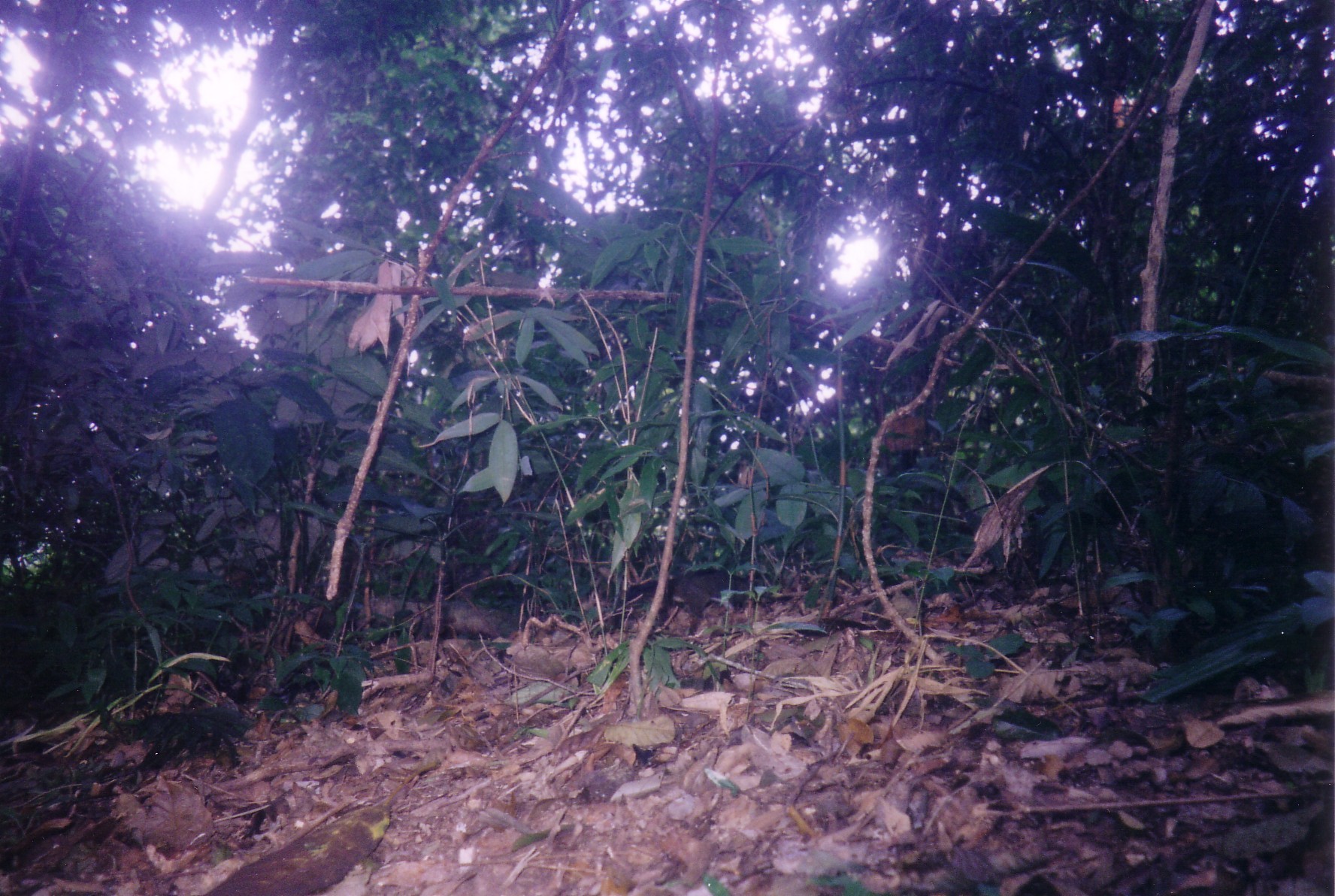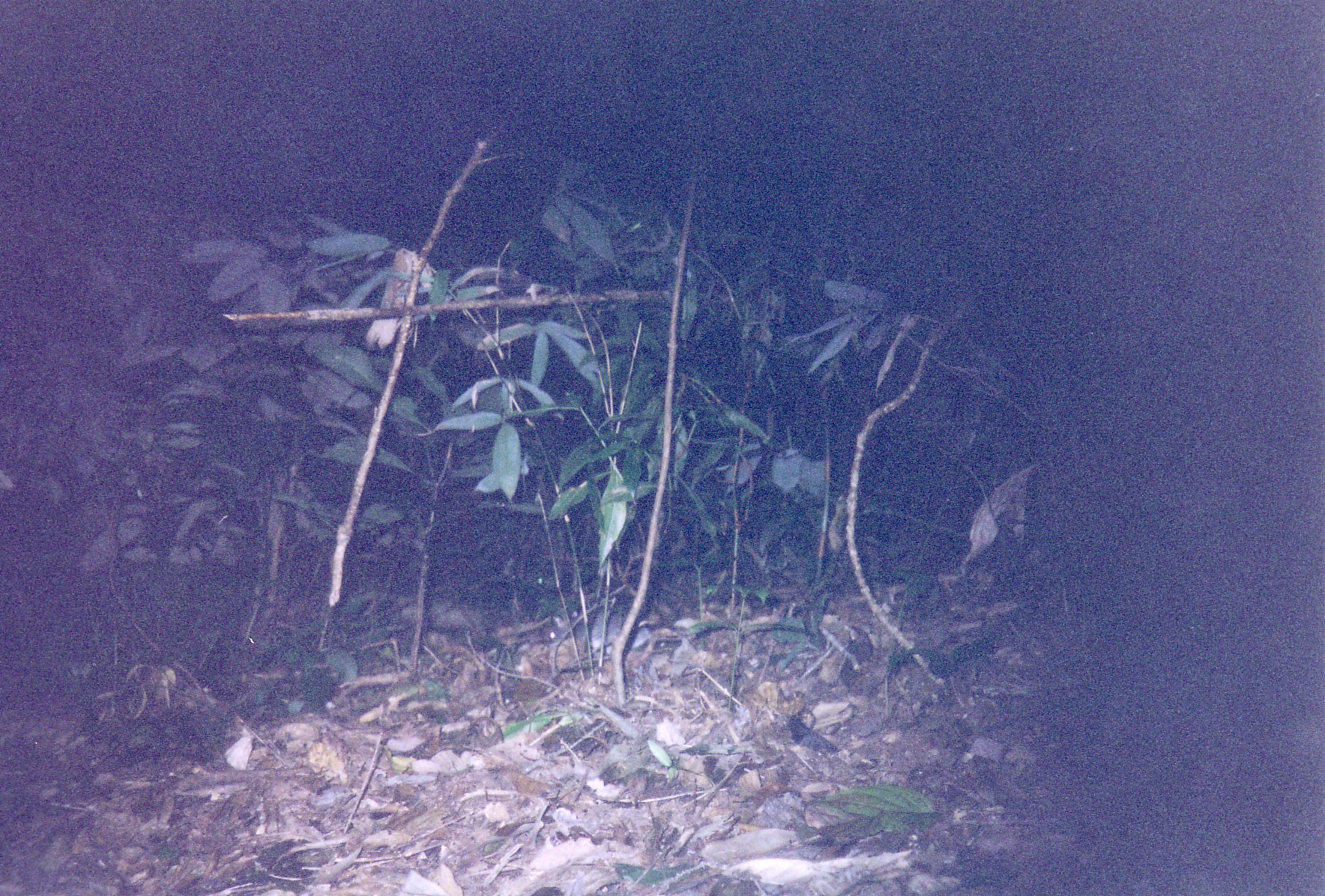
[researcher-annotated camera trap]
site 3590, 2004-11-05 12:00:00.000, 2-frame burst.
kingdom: Animalia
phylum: Chordata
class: Mammalia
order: Rodentia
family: Sciuridae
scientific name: Sciuridae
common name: squirrels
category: unknown squirrel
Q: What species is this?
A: Unknown squirrel (squirrels) (Sciuridae).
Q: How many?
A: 1.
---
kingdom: Animalia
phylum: Chordata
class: Mammalia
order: Rodentia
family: Muridae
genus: Rattus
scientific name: Rattus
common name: rodent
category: unknown rat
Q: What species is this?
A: Unknown rat (rodent) (Rattus).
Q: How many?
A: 1.